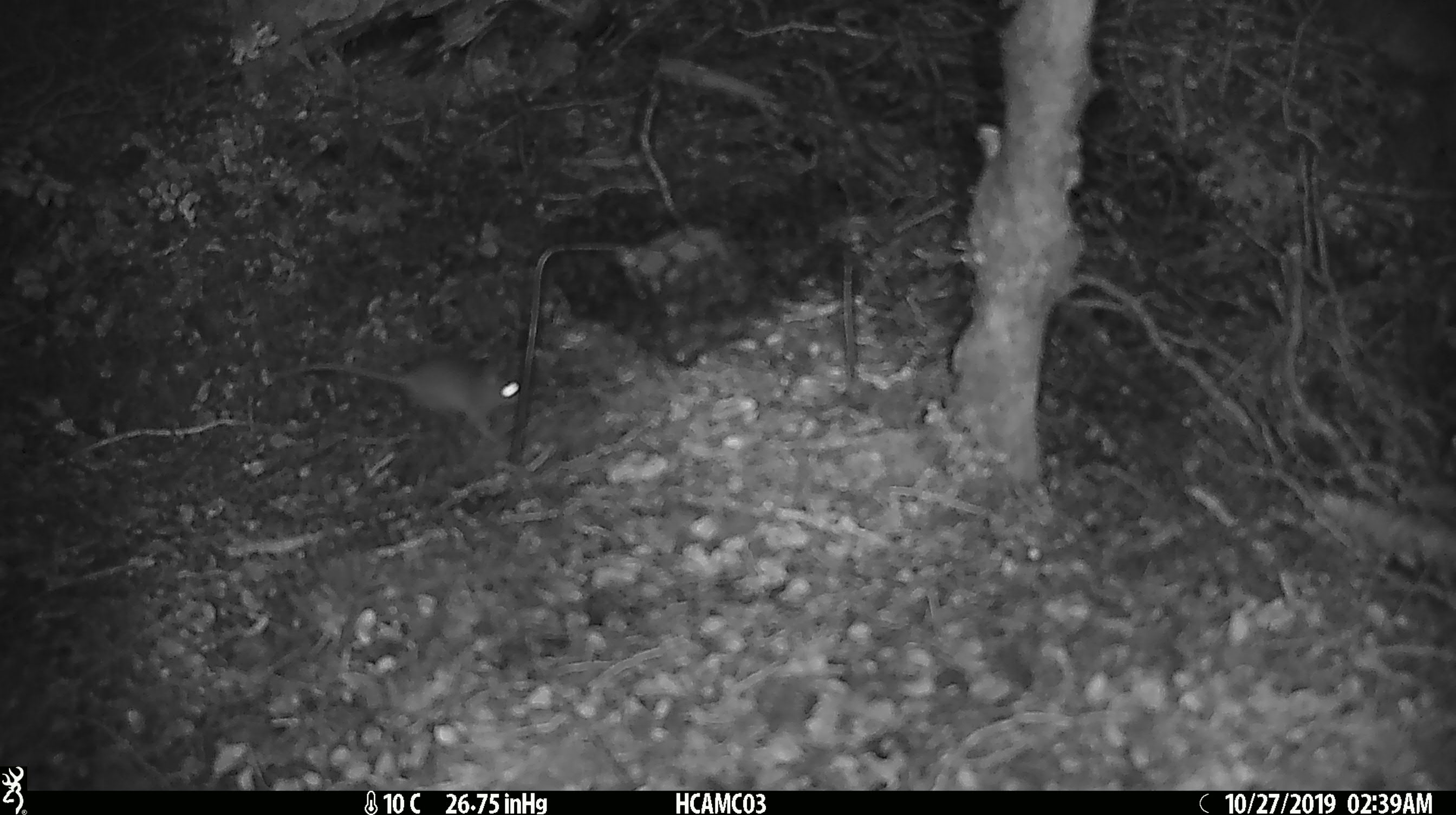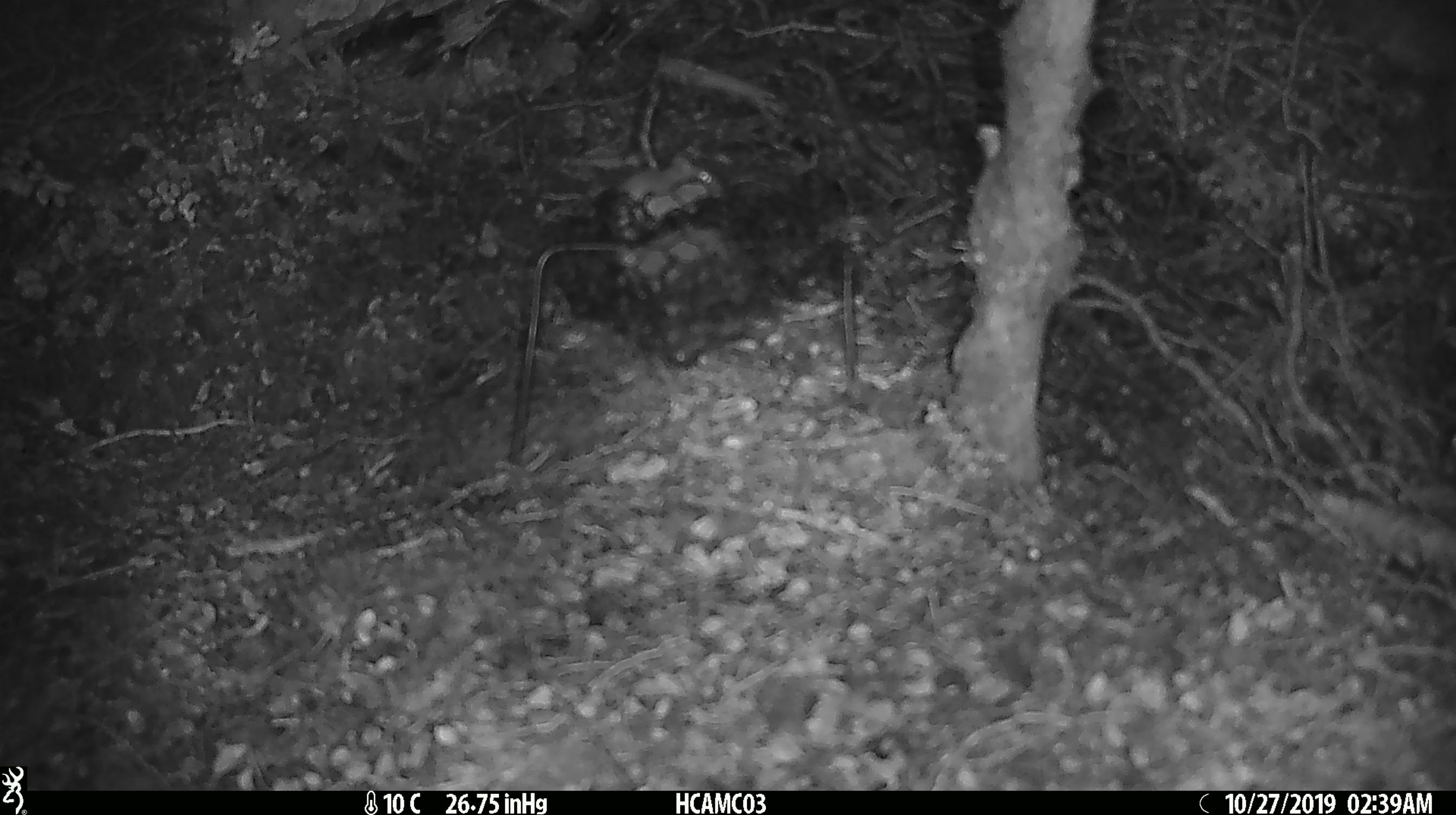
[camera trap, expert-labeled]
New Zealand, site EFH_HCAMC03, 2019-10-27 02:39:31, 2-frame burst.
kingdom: Animalia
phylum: Chordata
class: Mammalia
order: Rodentia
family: Muridae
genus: Mus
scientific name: Mus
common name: mouse